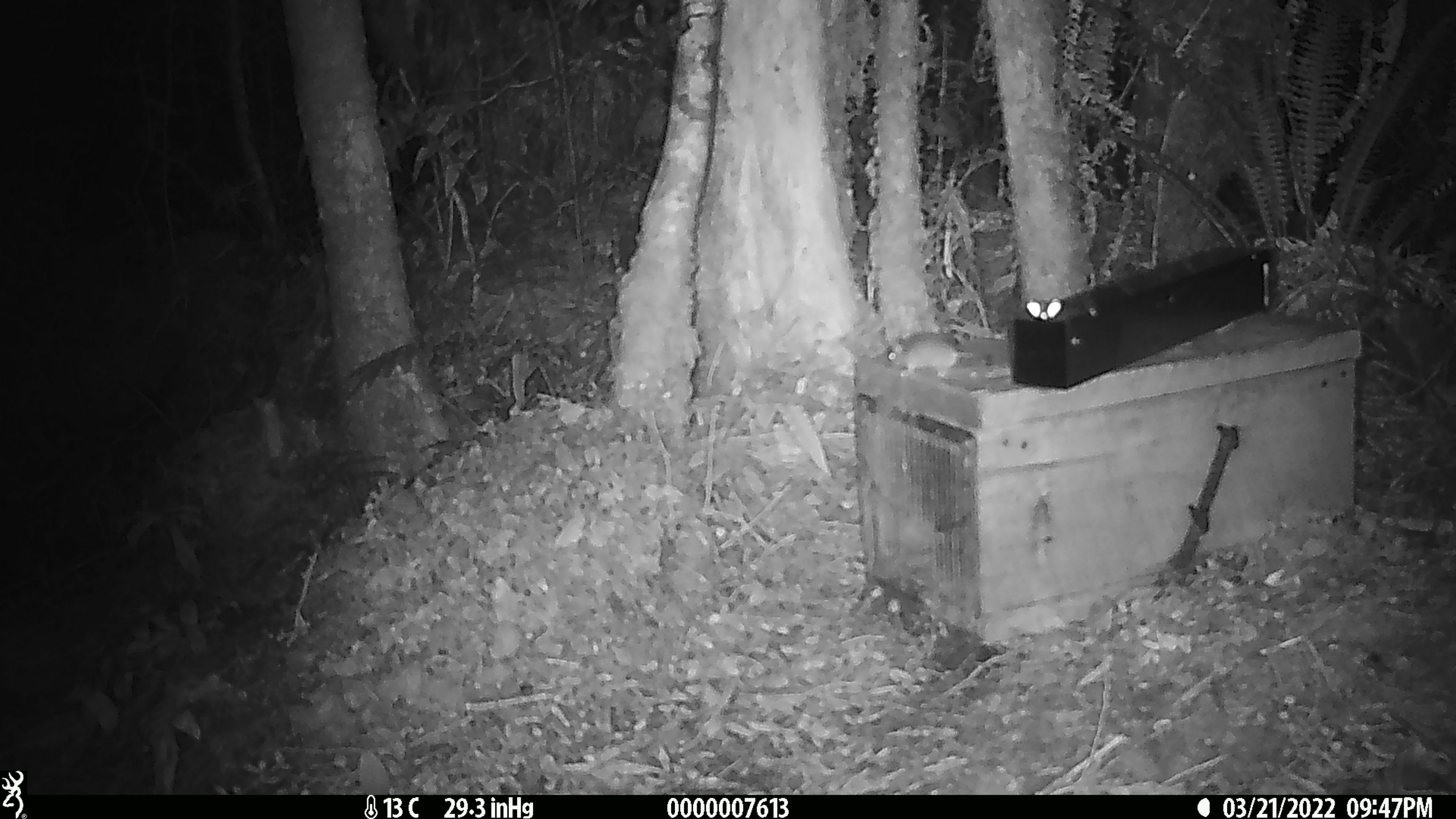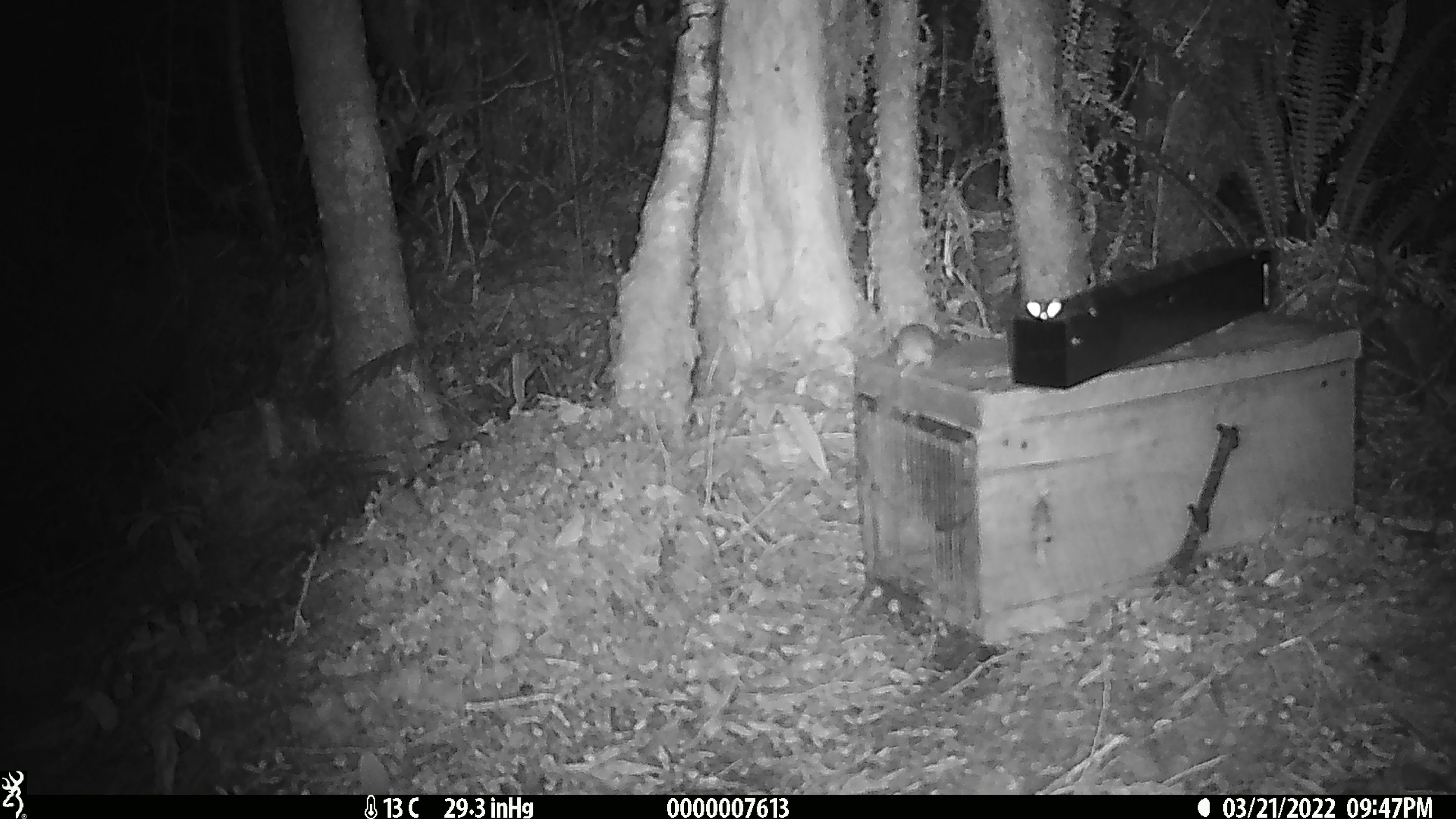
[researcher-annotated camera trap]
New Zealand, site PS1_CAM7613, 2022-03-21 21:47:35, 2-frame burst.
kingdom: Animalia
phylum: Chordata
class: Mammalia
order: Rodentia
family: Muridae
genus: Mus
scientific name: Mus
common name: mouse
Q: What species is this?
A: Mouse (Mus).